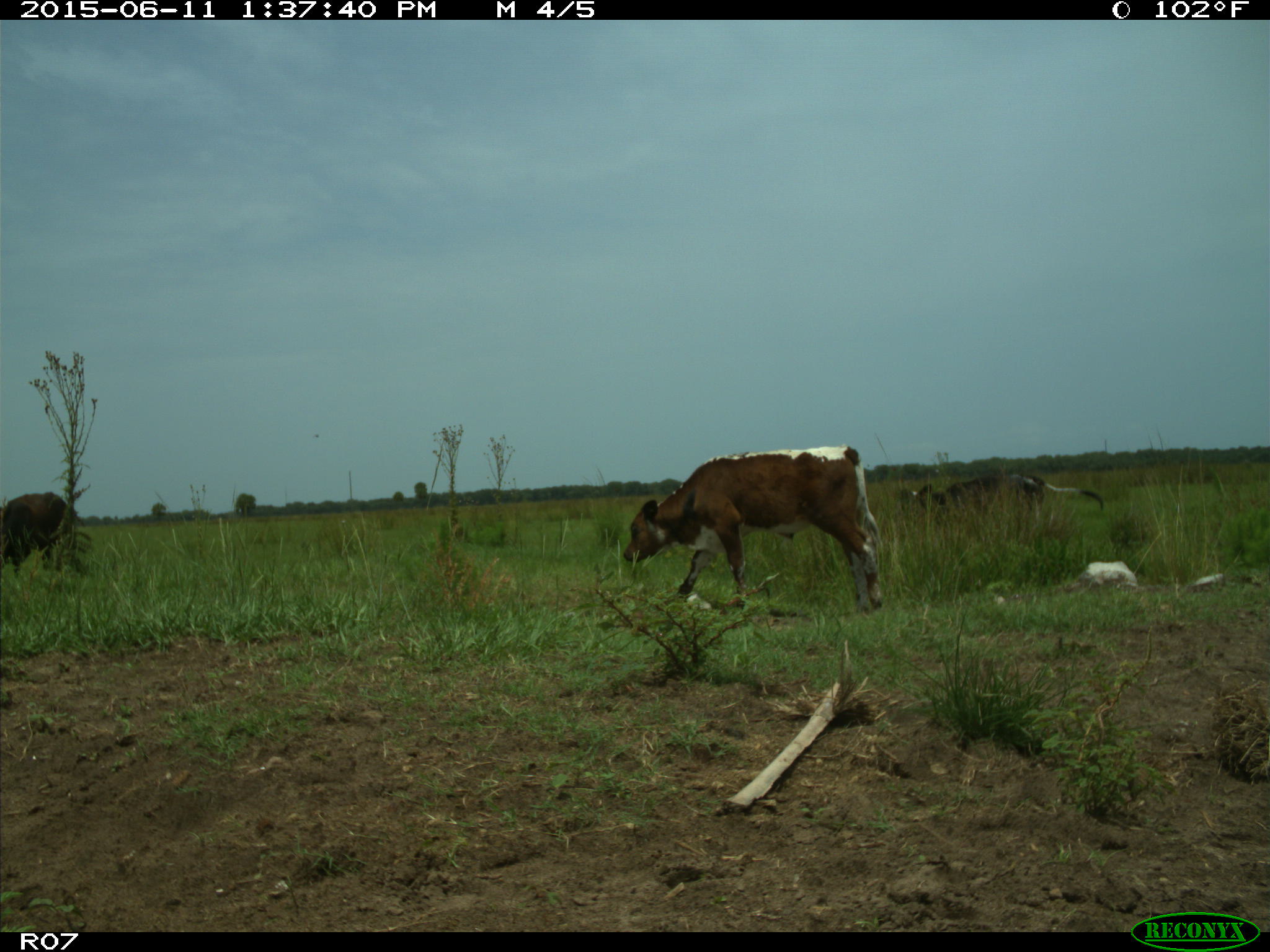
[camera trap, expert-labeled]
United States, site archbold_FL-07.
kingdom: Animalia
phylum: Chordata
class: Mammalia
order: Artiodactyla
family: Bovidae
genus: Bos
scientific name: Bos taurus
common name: domestic cow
Bos taurus (domestic cow).